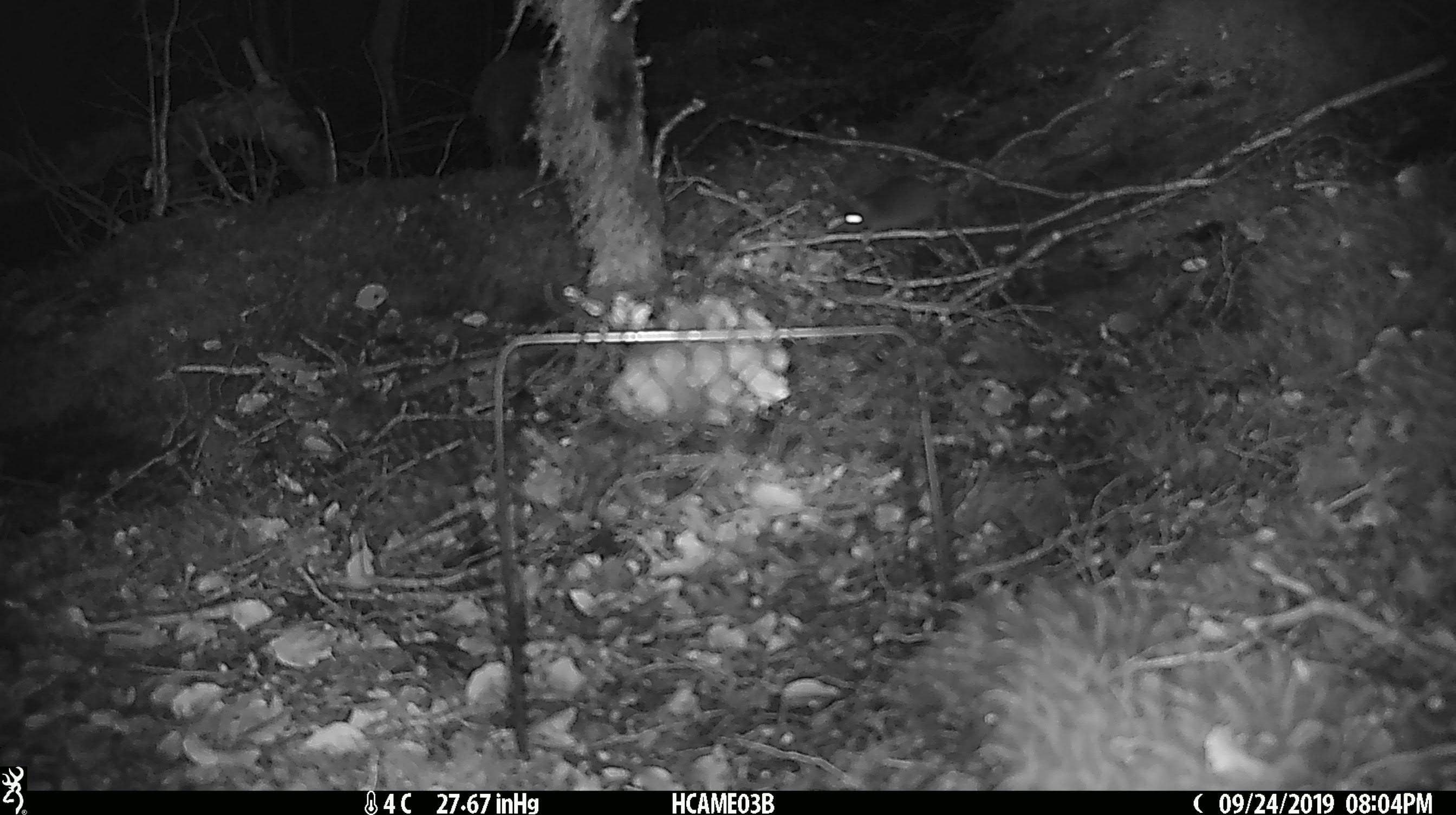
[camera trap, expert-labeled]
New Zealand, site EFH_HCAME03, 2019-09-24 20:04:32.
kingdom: Animalia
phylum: Chordata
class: Mammalia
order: Rodentia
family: Muridae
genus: Mus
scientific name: Mus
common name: mouse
Mouse (Mus).